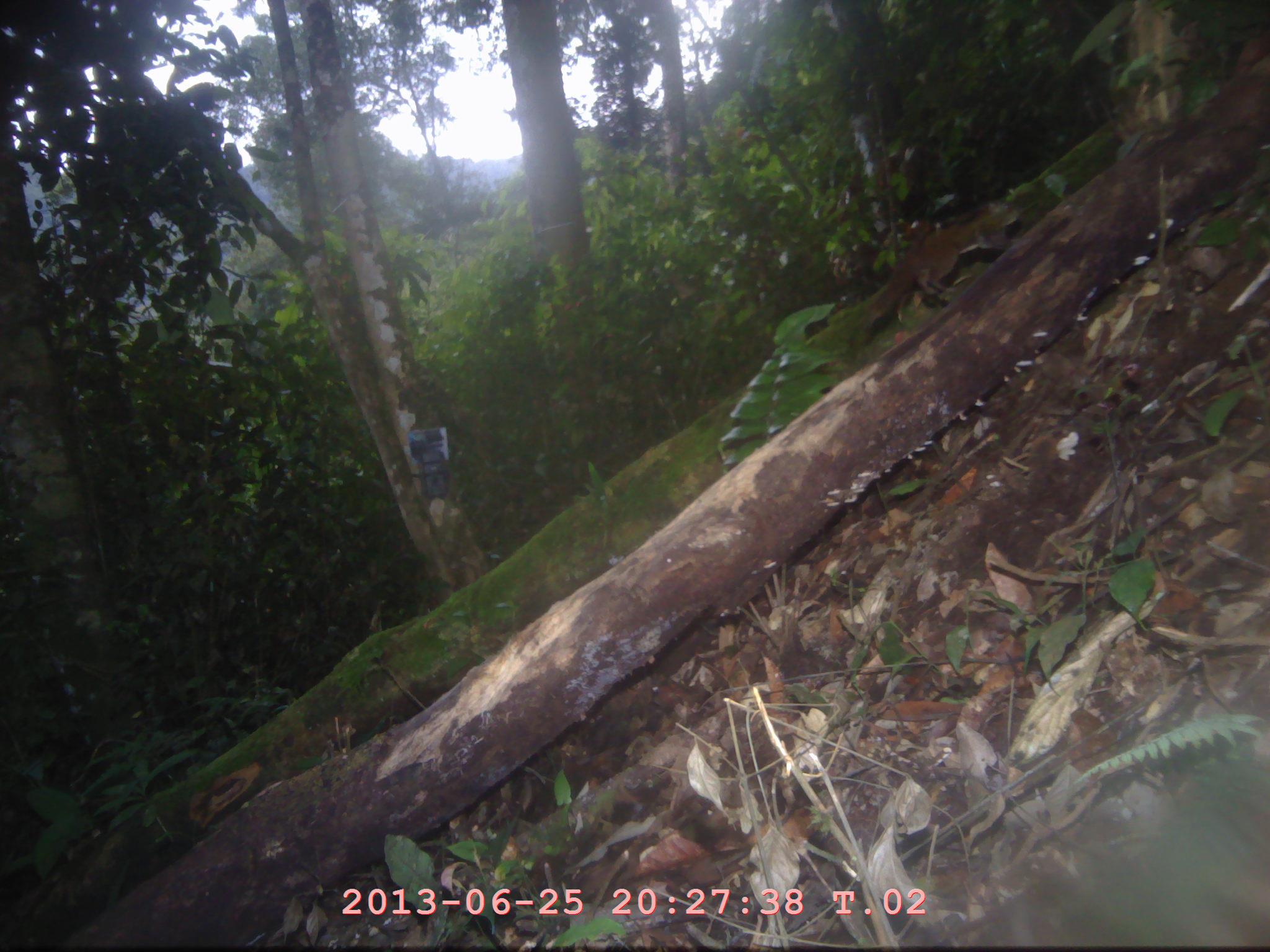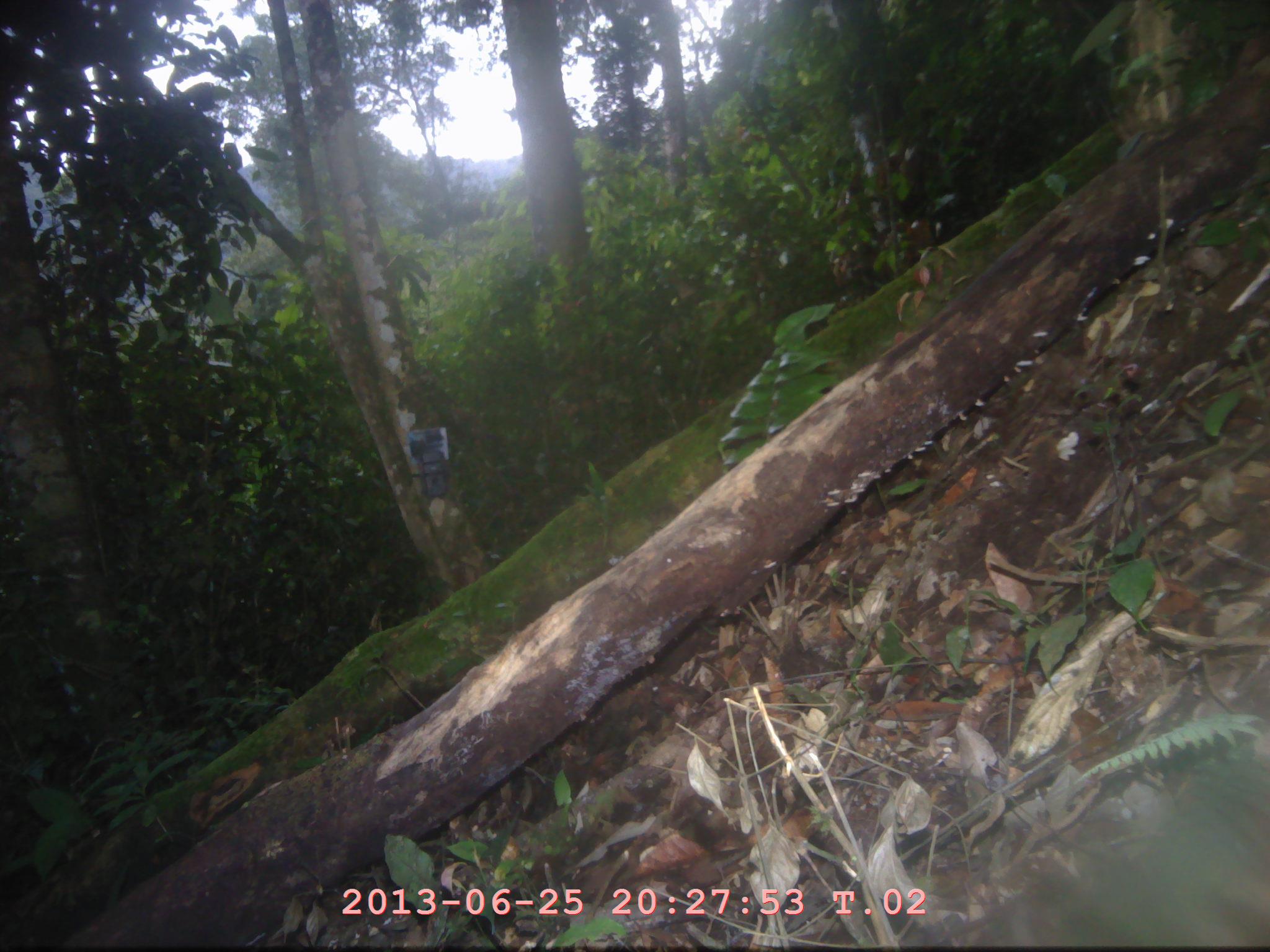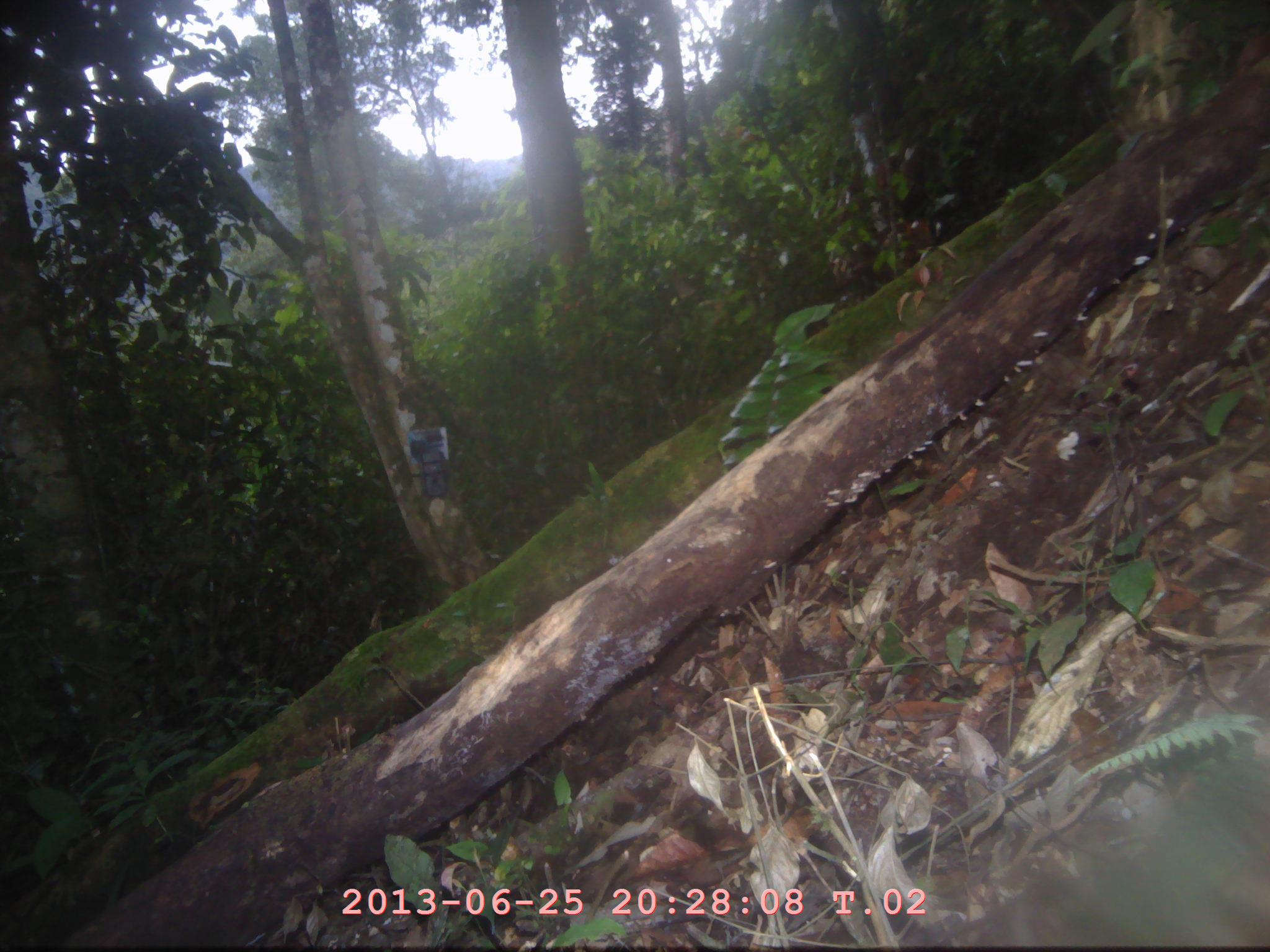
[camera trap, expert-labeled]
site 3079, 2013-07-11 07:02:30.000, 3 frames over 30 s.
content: unidentified animal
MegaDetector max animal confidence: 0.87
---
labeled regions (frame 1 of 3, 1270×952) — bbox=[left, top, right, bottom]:
unknown: bbox=[858, 198, 1024, 333]